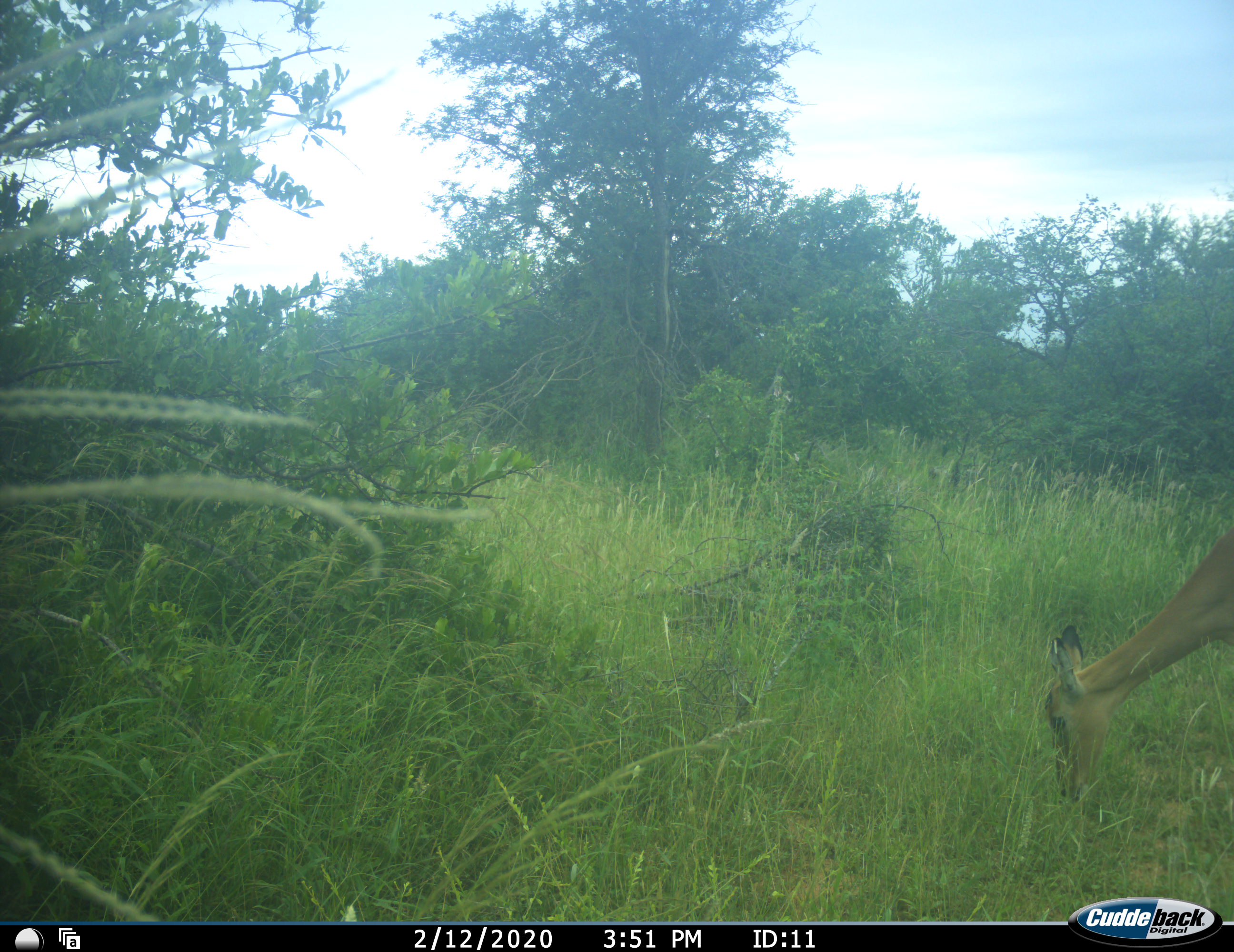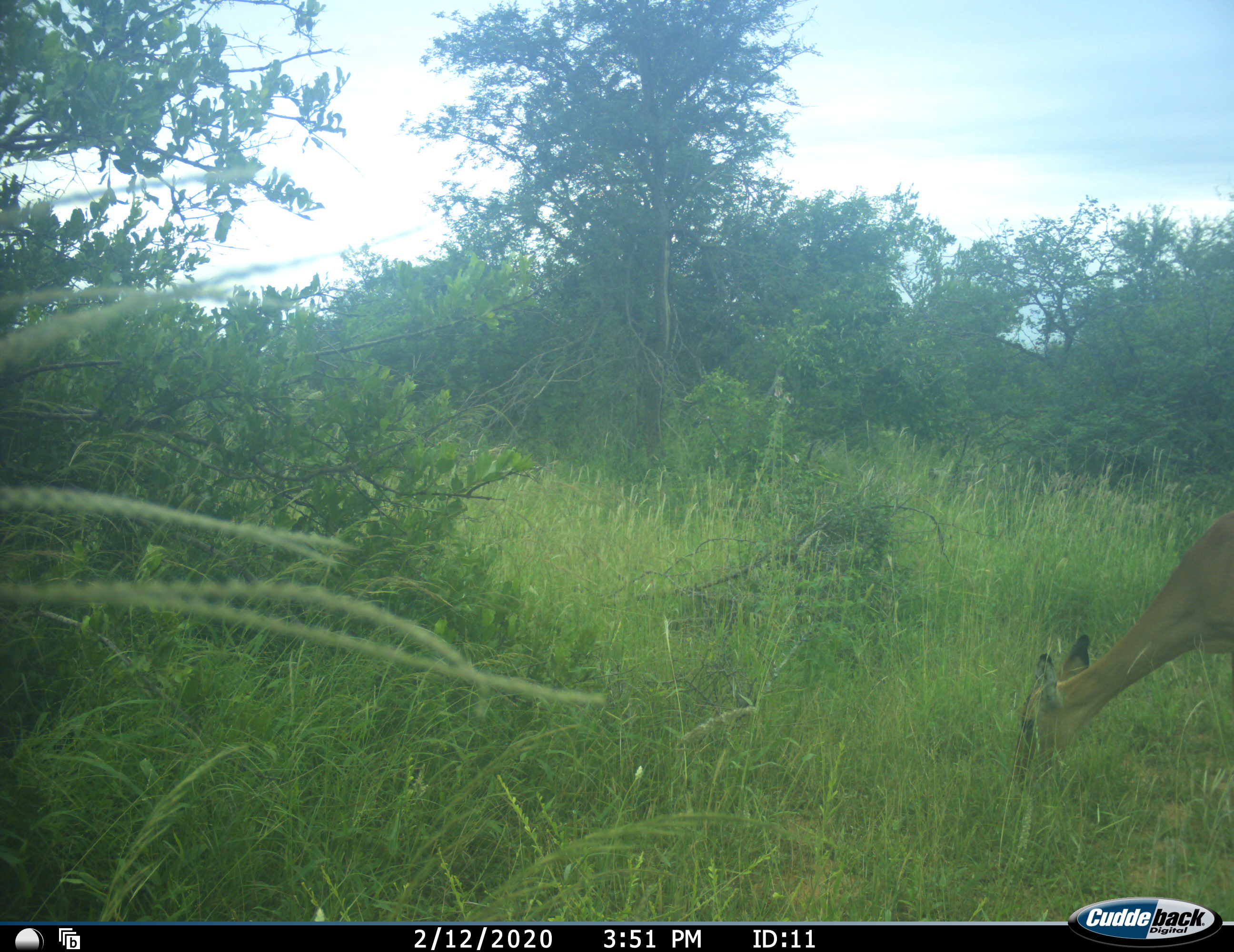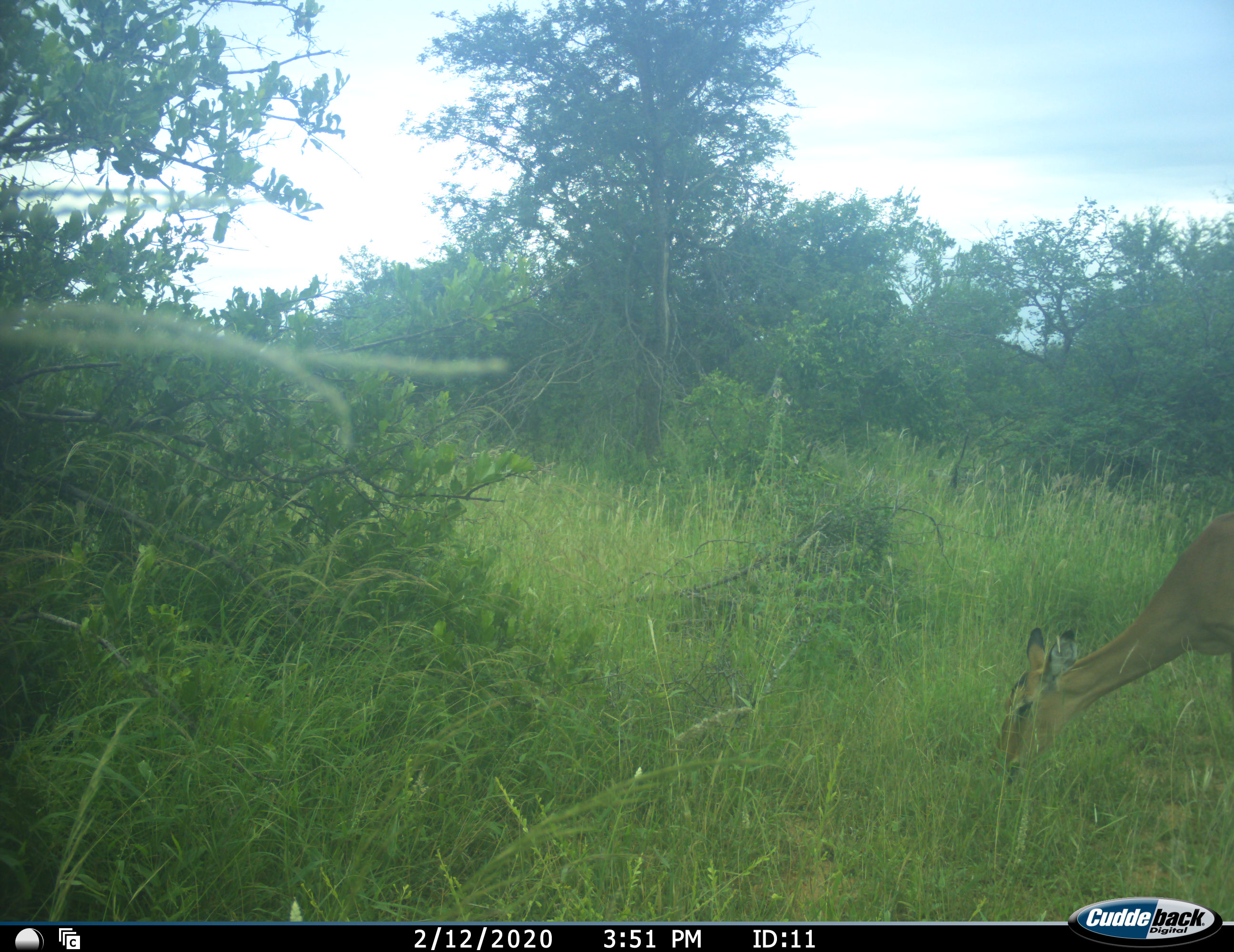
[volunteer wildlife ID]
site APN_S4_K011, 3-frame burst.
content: unidentified animal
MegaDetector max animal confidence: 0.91